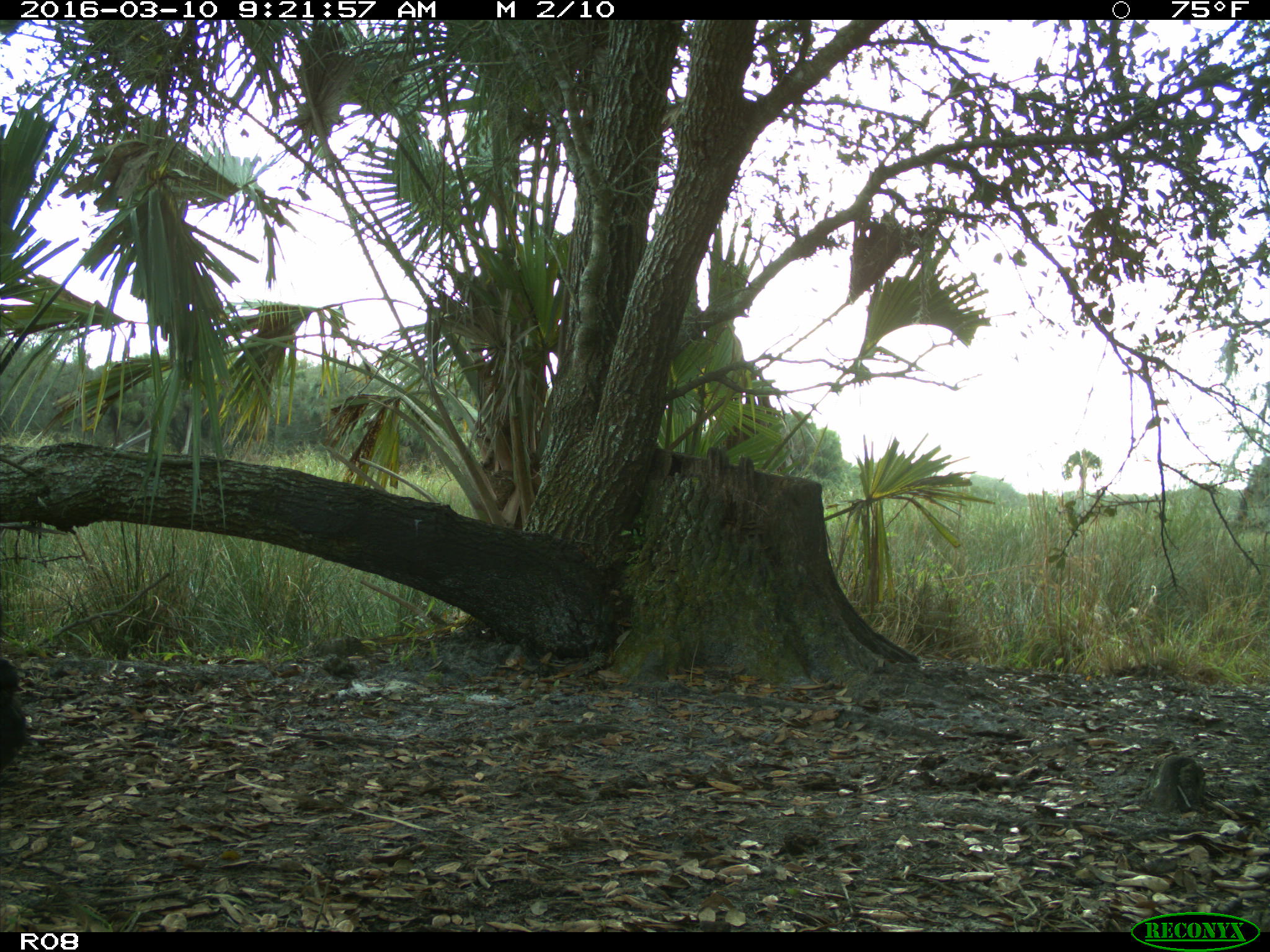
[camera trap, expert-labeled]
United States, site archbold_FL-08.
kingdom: Animalia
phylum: Chordata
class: Mammalia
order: Artiodactyla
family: Bovidae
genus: Bos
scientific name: Bos taurus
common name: domestic cow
Bos taurus (domestic cow).